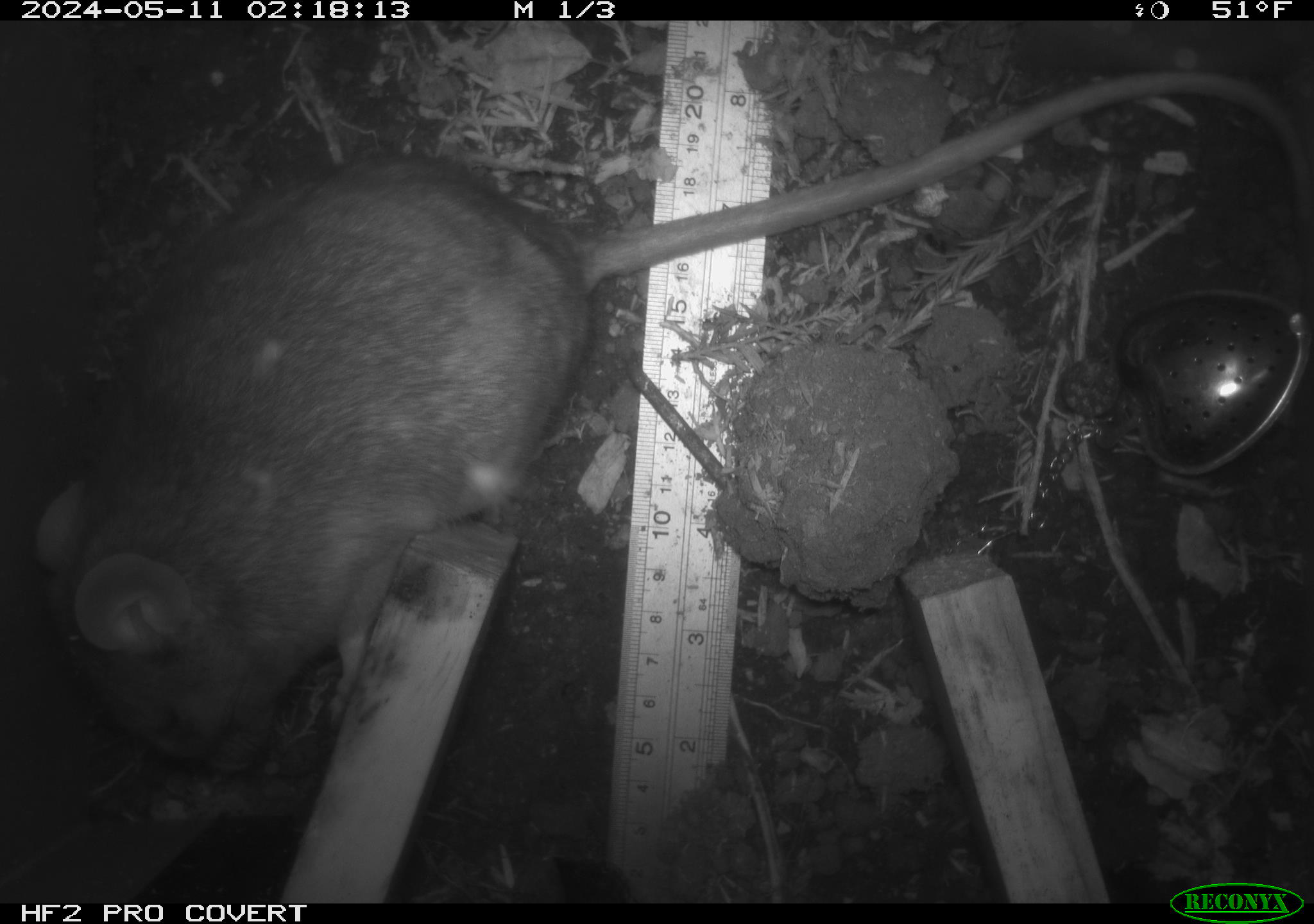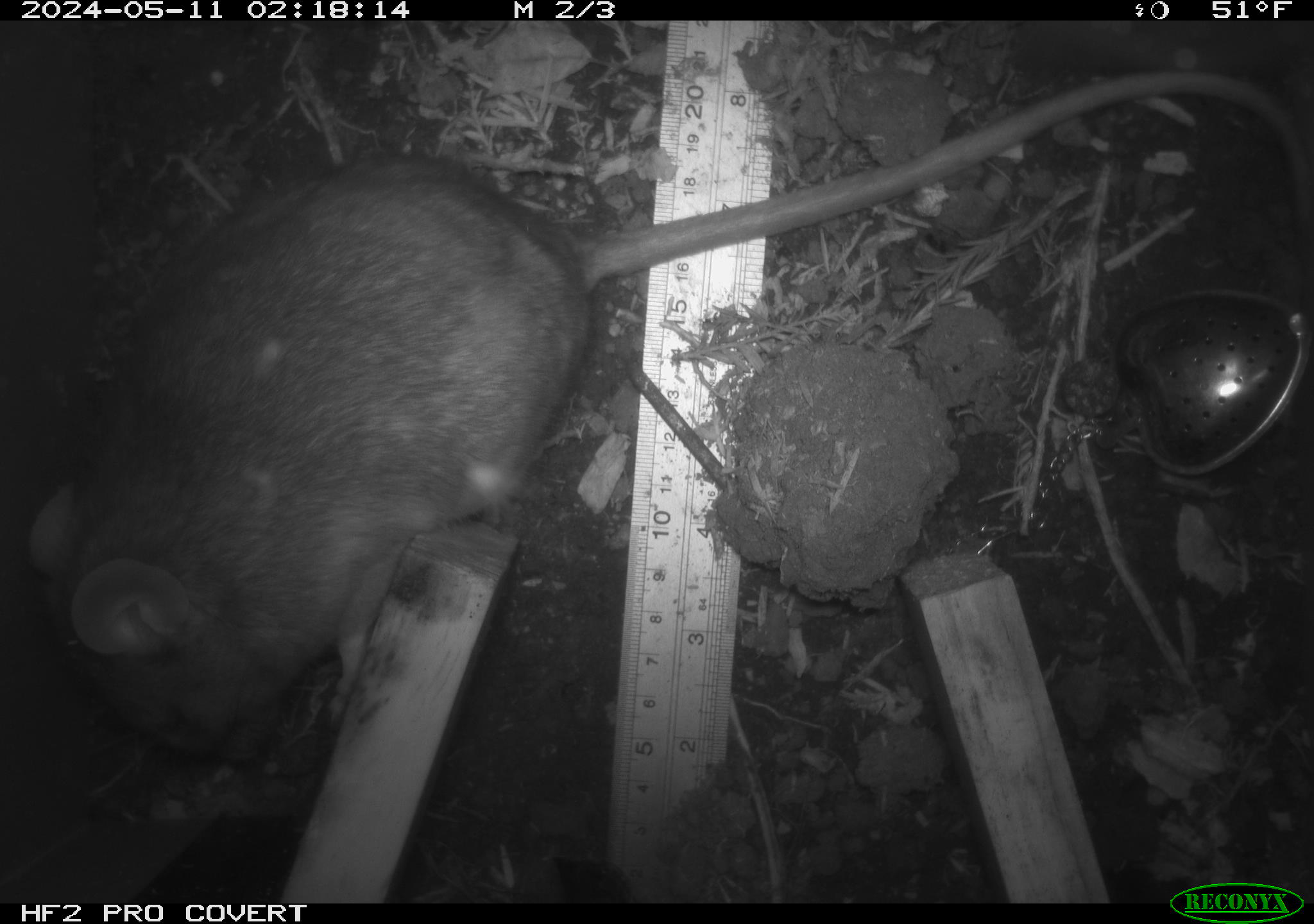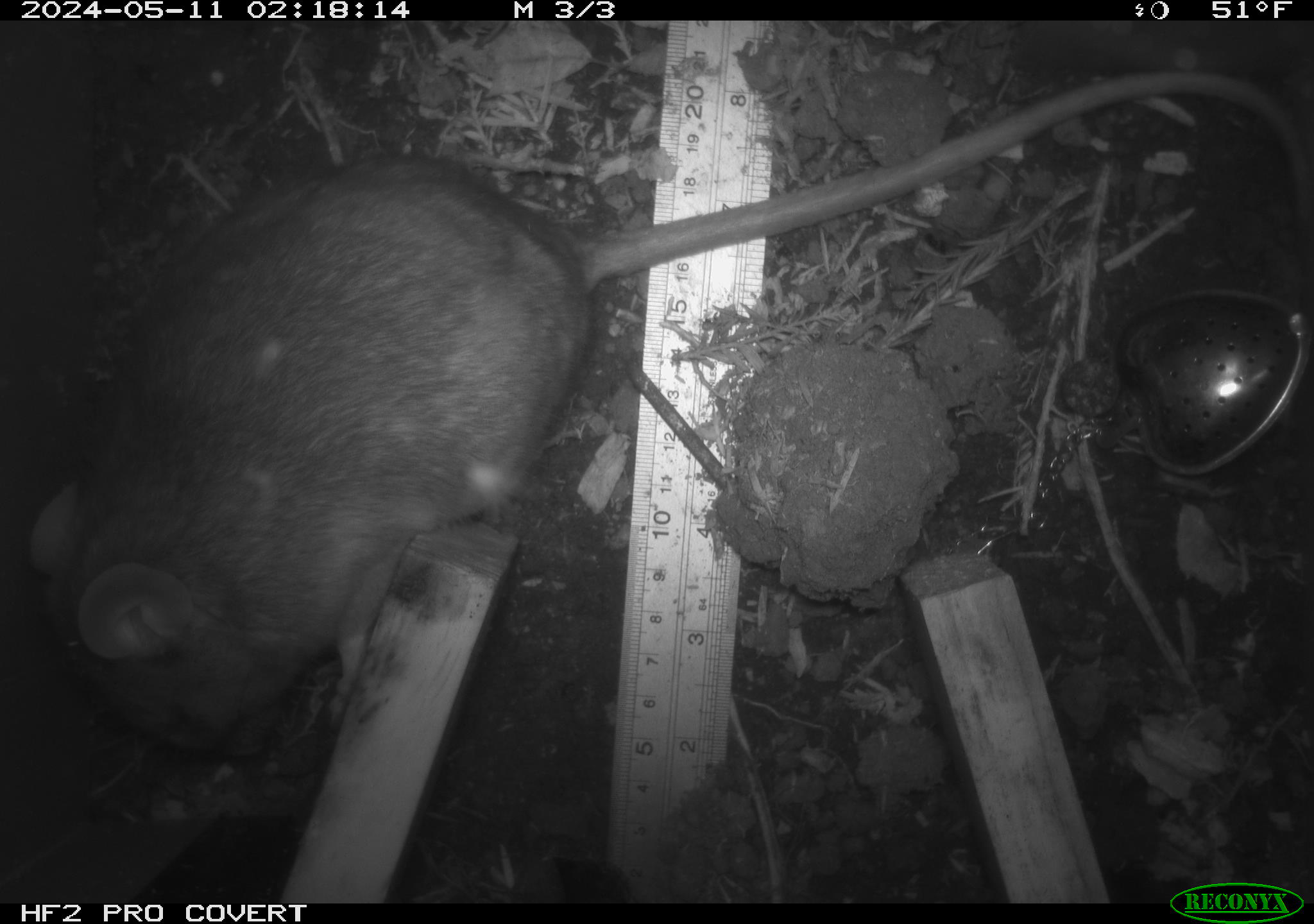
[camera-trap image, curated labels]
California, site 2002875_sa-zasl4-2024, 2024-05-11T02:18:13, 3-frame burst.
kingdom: Animalia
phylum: Chordata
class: Mammalia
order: Rodentia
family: Cricetidae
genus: Neotoma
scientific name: Neotoma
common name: pack rat or woodrat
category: neotoma species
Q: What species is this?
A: Neotoma species (pack rat or woodrat) (Neotoma).